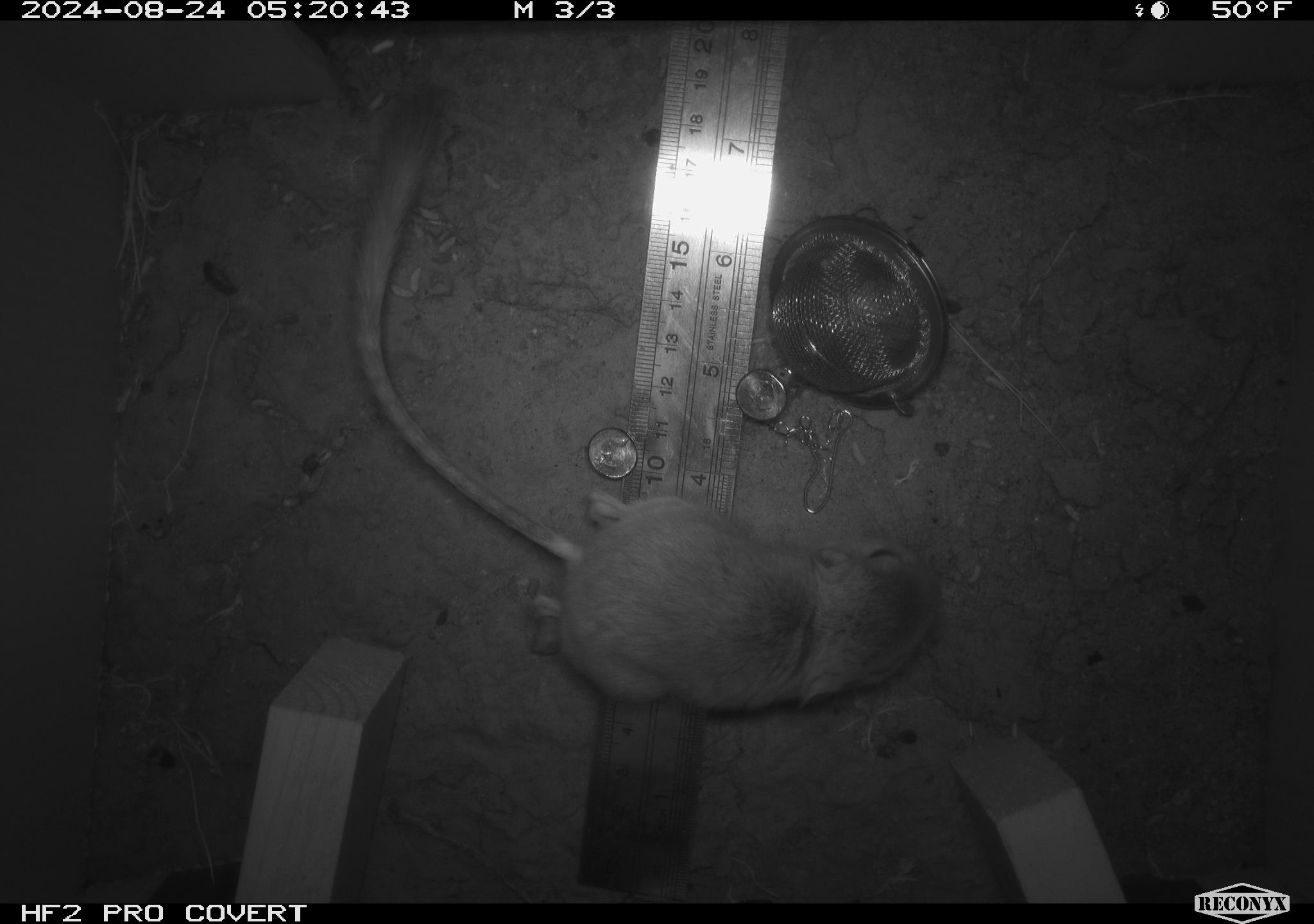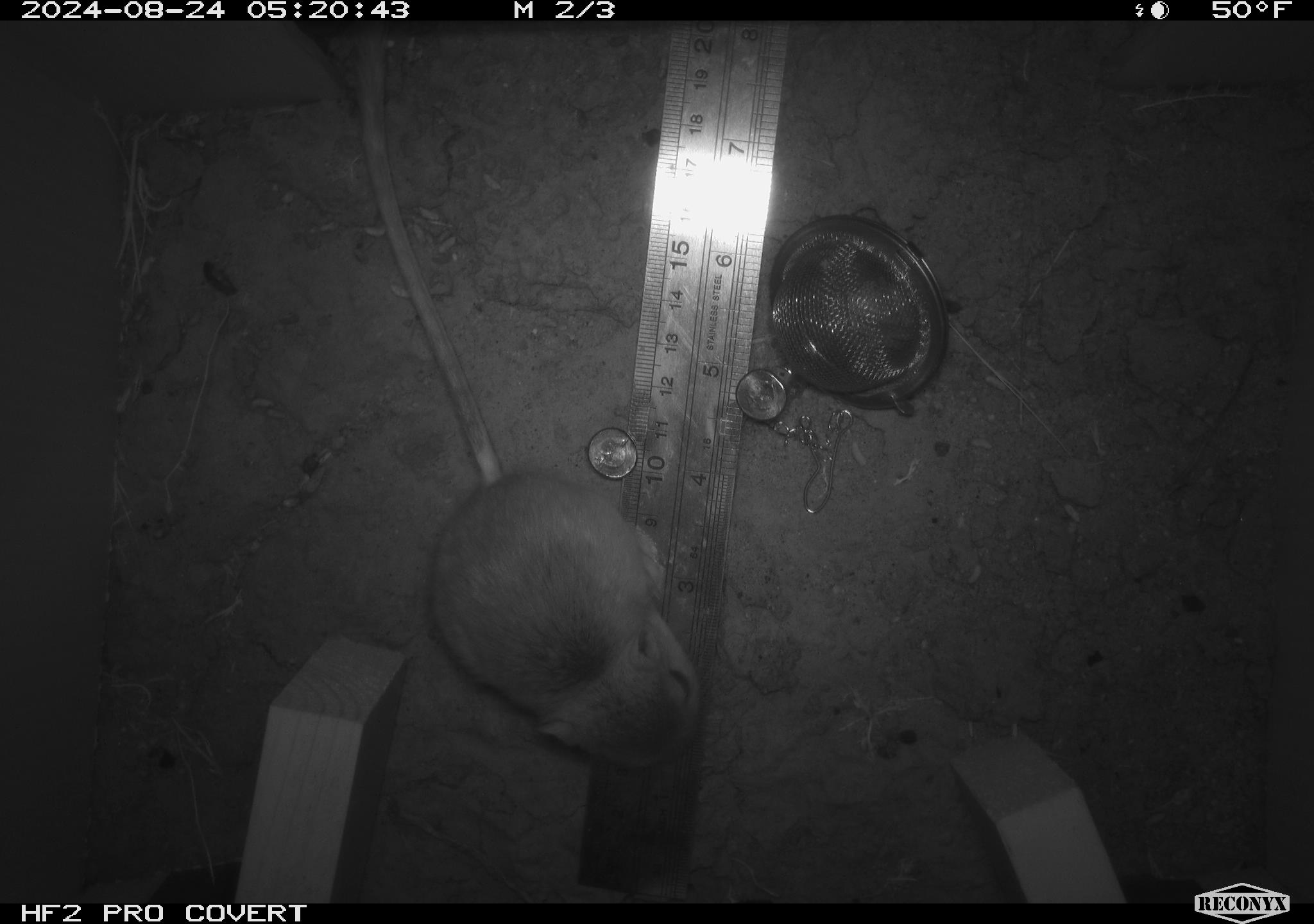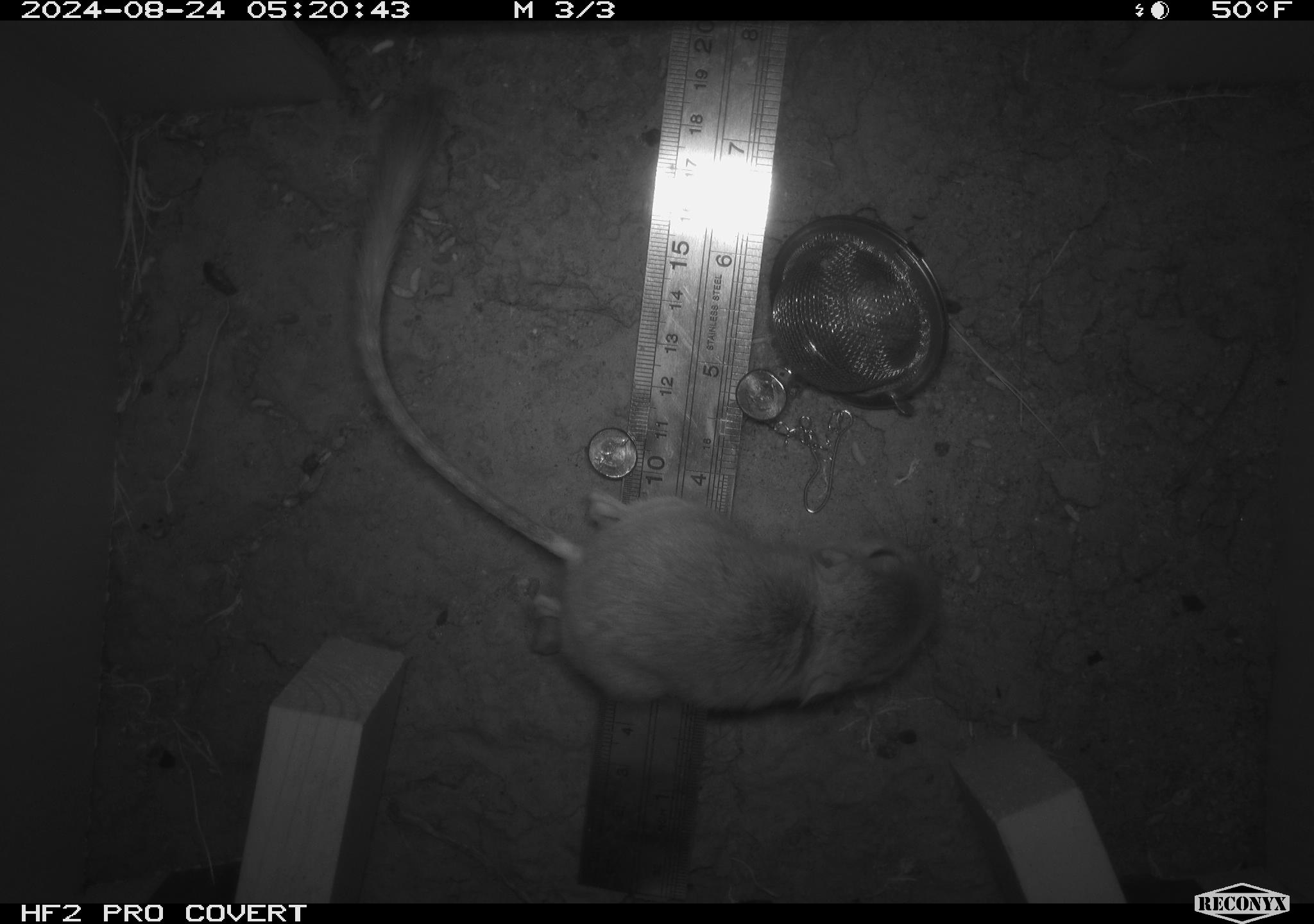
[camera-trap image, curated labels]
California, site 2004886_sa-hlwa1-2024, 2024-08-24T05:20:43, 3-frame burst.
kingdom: Animalia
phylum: Chordata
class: Mammalia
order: Rodentia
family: Heteromyidae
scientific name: Heteromyidae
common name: kangaroo rats and pocket mice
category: heteromyidae family